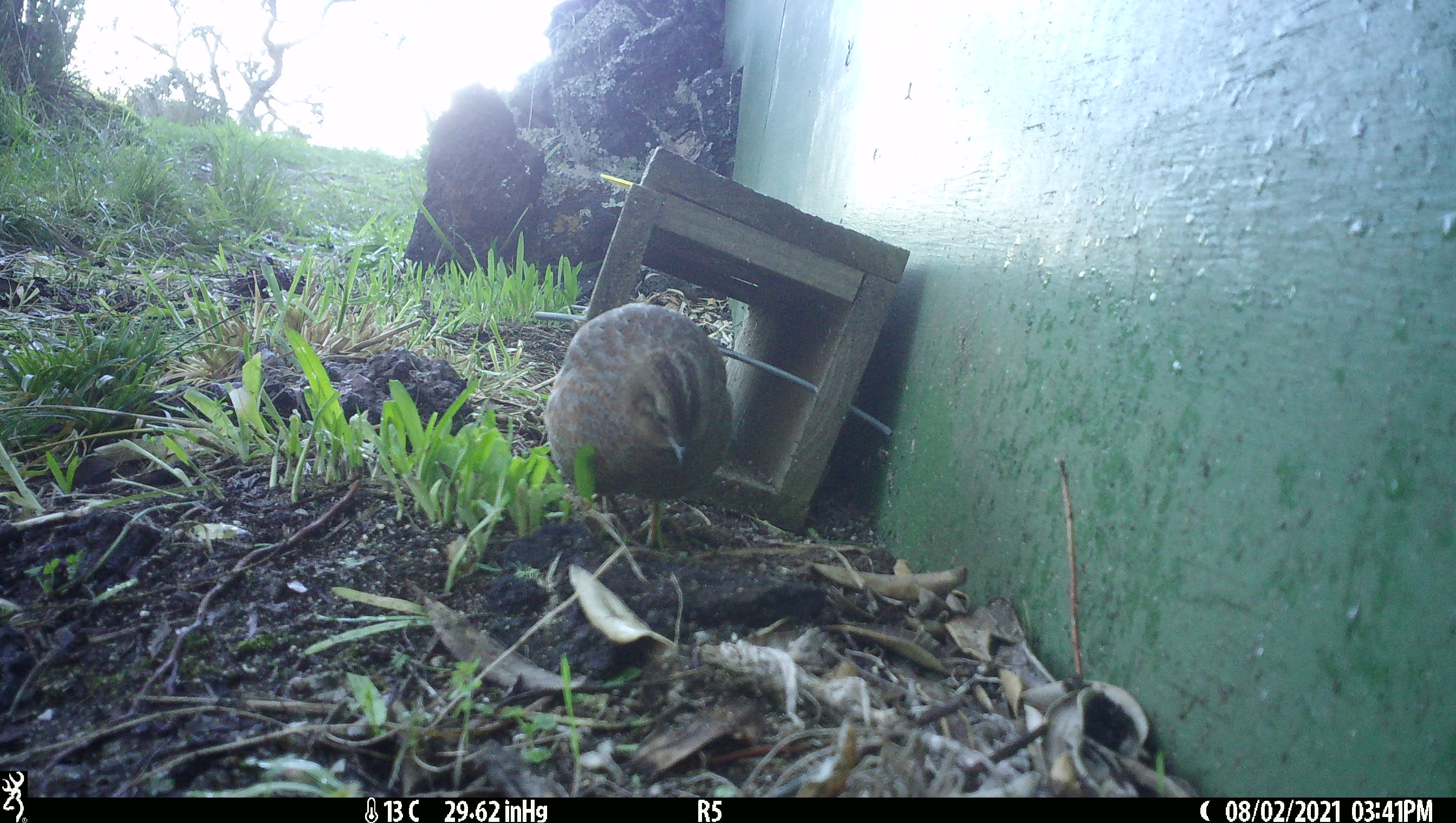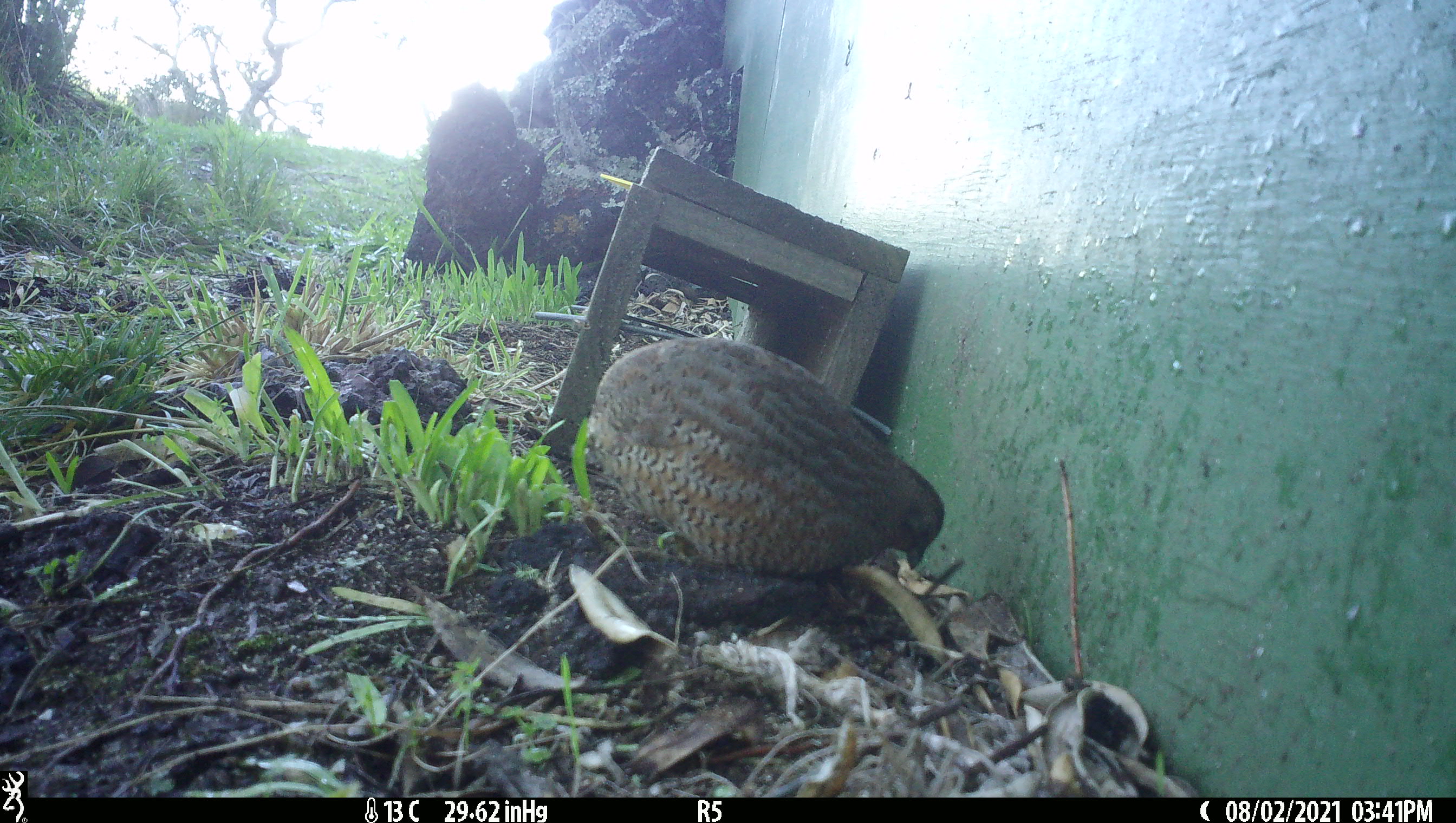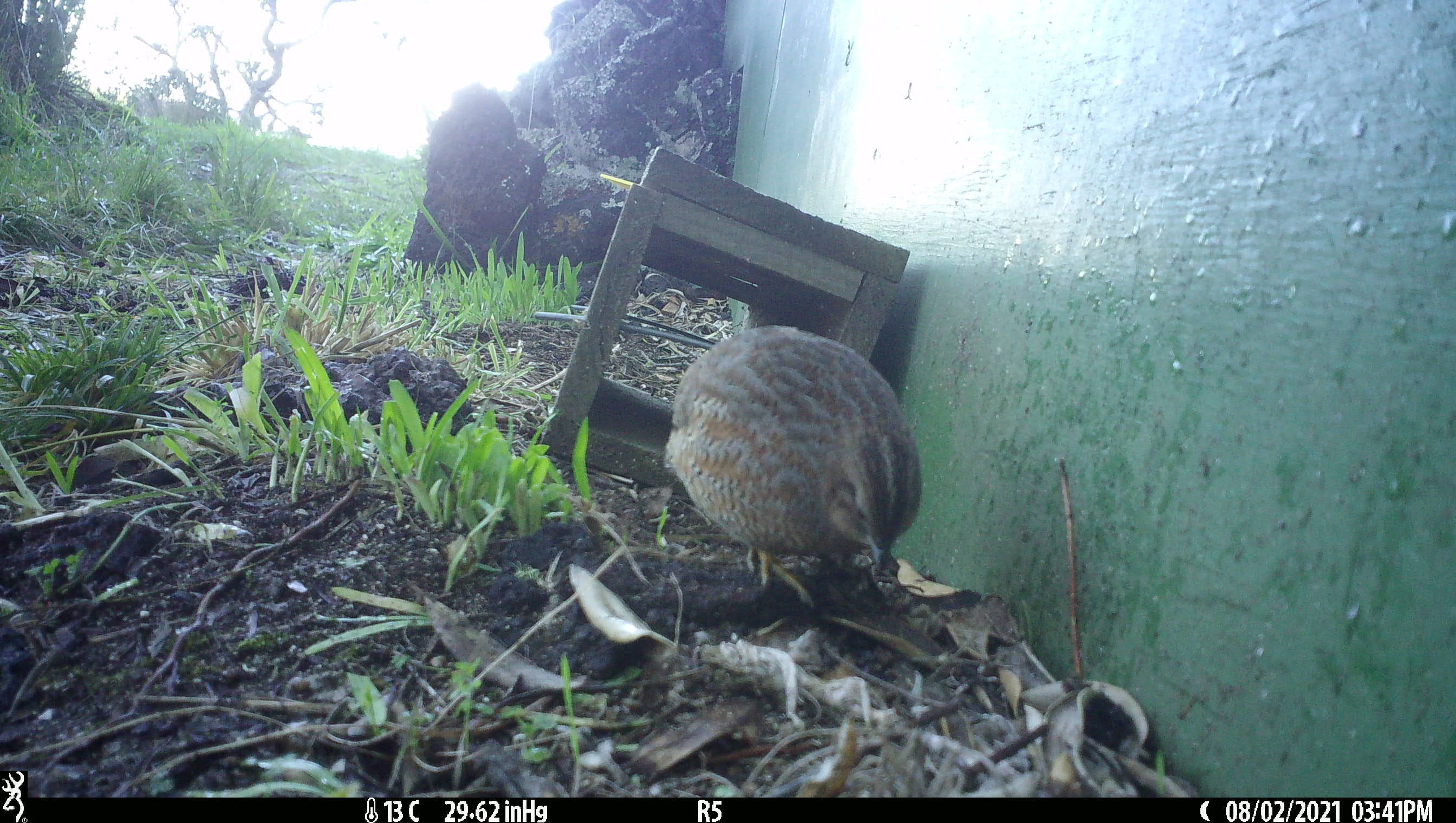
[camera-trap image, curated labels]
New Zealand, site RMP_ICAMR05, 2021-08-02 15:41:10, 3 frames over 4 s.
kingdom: Animalia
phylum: Chordata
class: Aves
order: Galliformes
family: Phasianidae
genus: Synoicus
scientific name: Synoicus ypsilophorus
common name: brown quail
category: quail brown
Quail brown (brown quail) (Synoicus ypsilophorus).